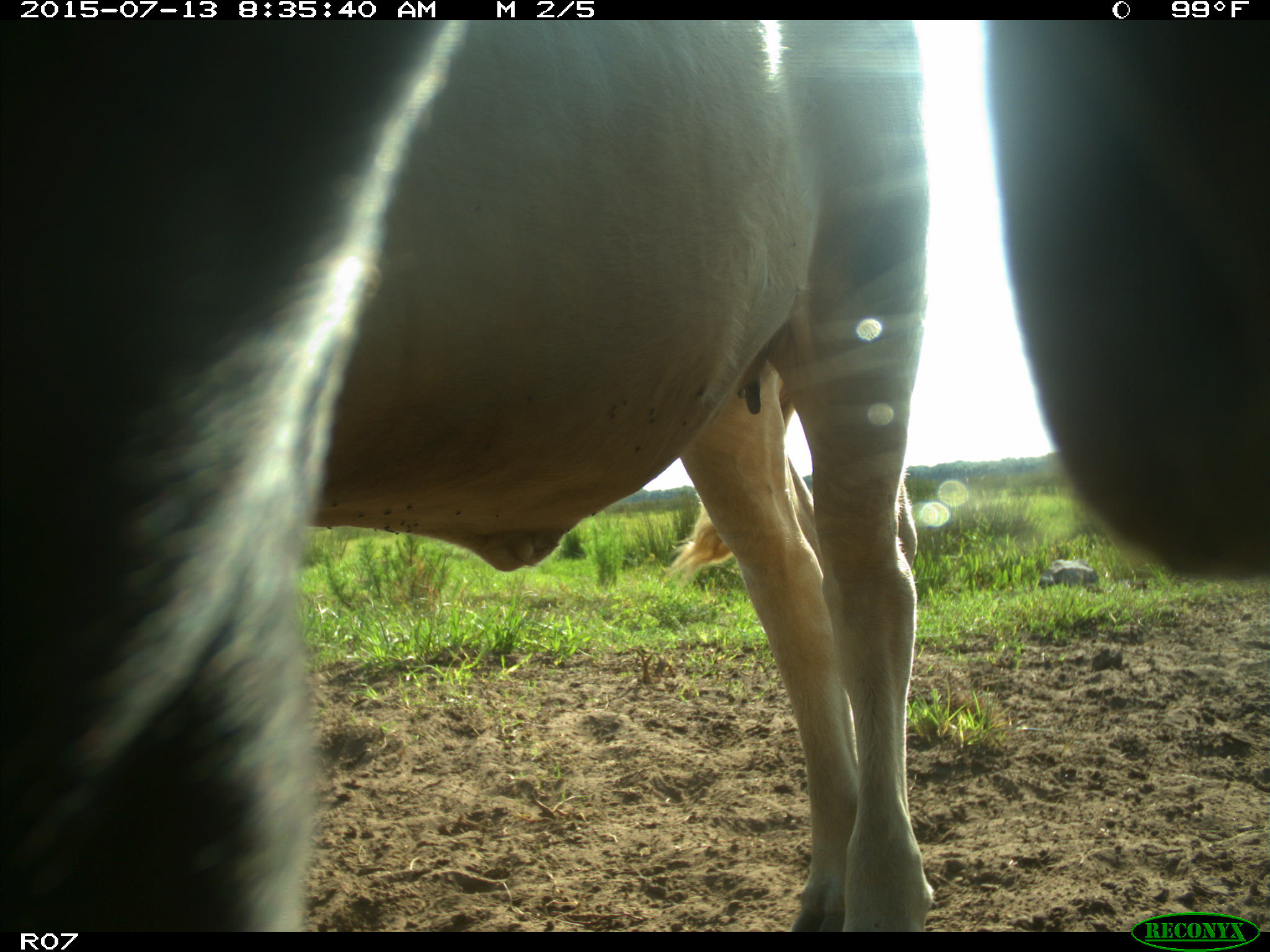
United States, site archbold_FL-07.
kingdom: Animalia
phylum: Chordata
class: Mammalia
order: Artiodactyla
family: Bovidae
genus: Bos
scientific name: Bos taurus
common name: domestic cow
Bos taurus (domestic cow).